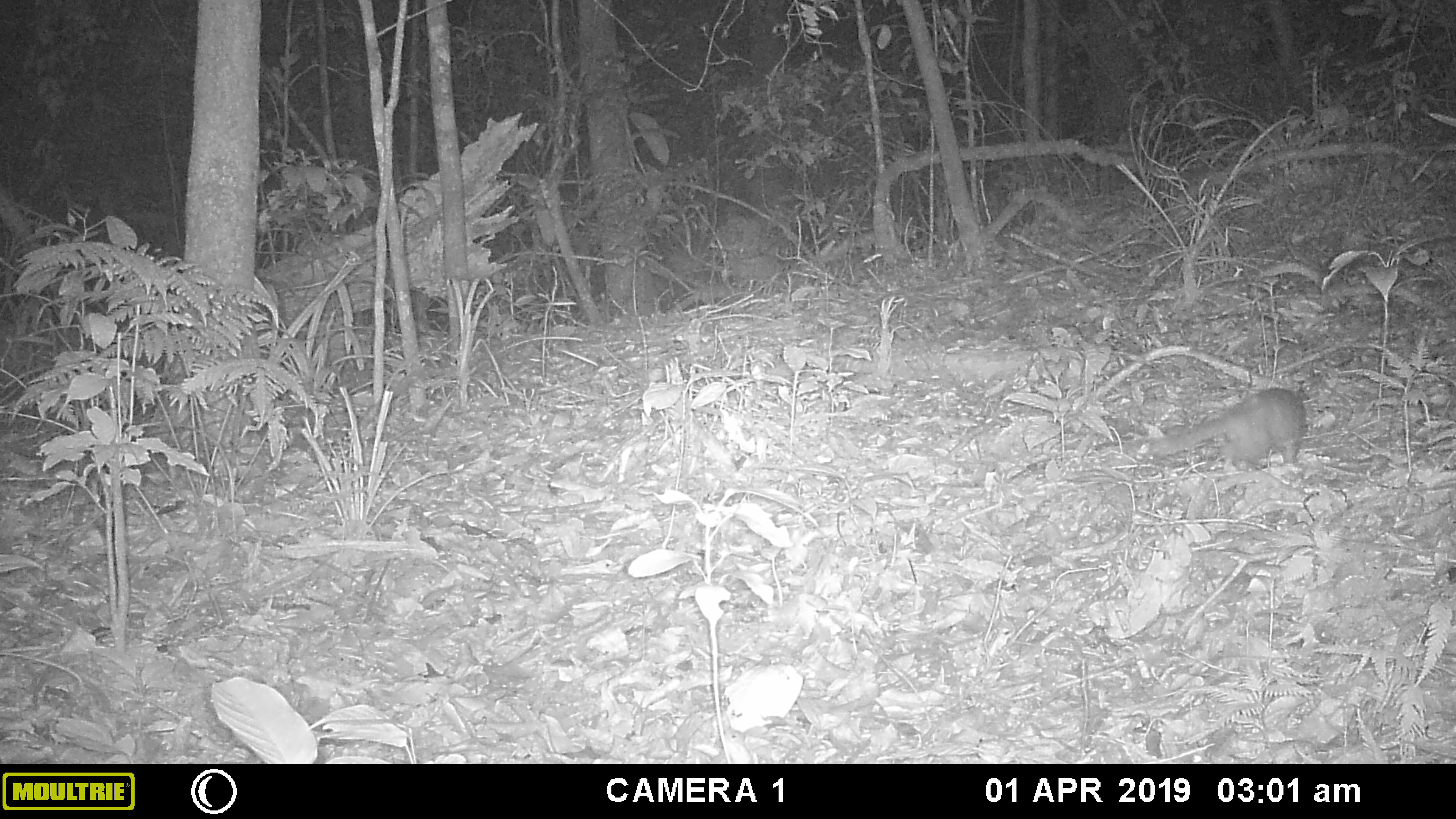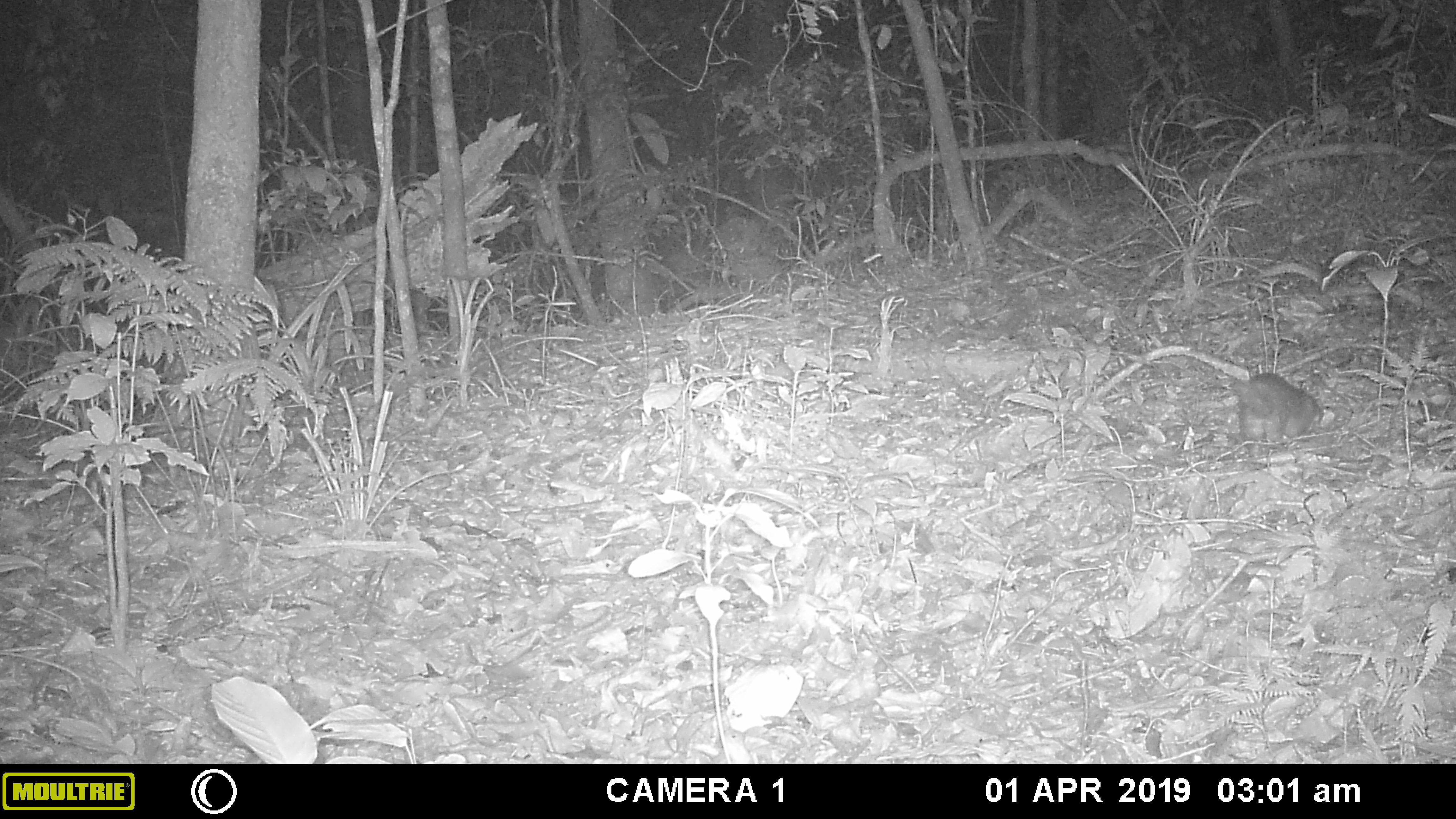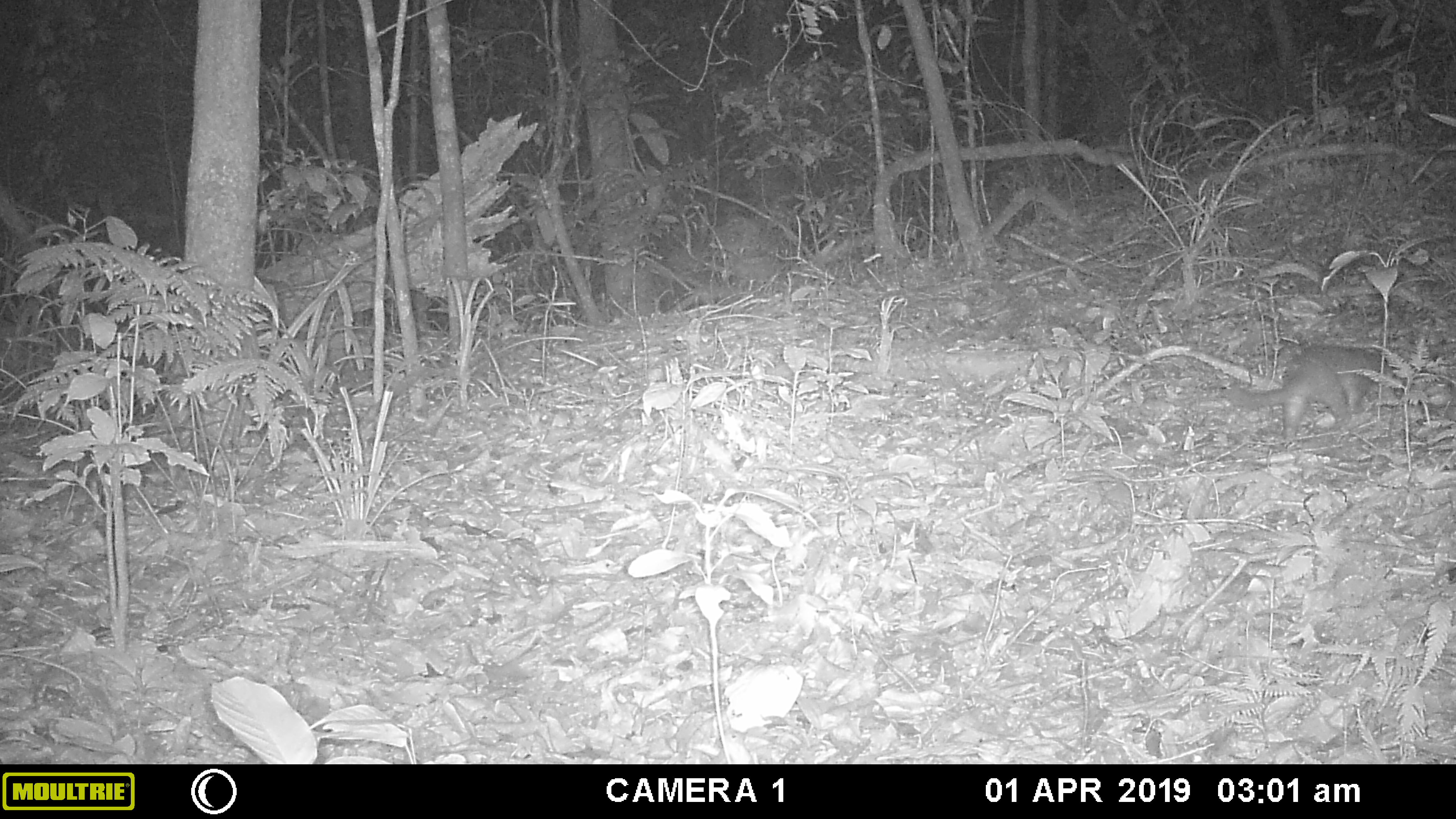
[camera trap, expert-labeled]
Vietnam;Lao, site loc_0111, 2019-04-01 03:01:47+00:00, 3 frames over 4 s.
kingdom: Animalia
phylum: Chordata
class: Mammalia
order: Carnivora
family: Mustelidae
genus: Melogale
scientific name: Melogale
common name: ferret badger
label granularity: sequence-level